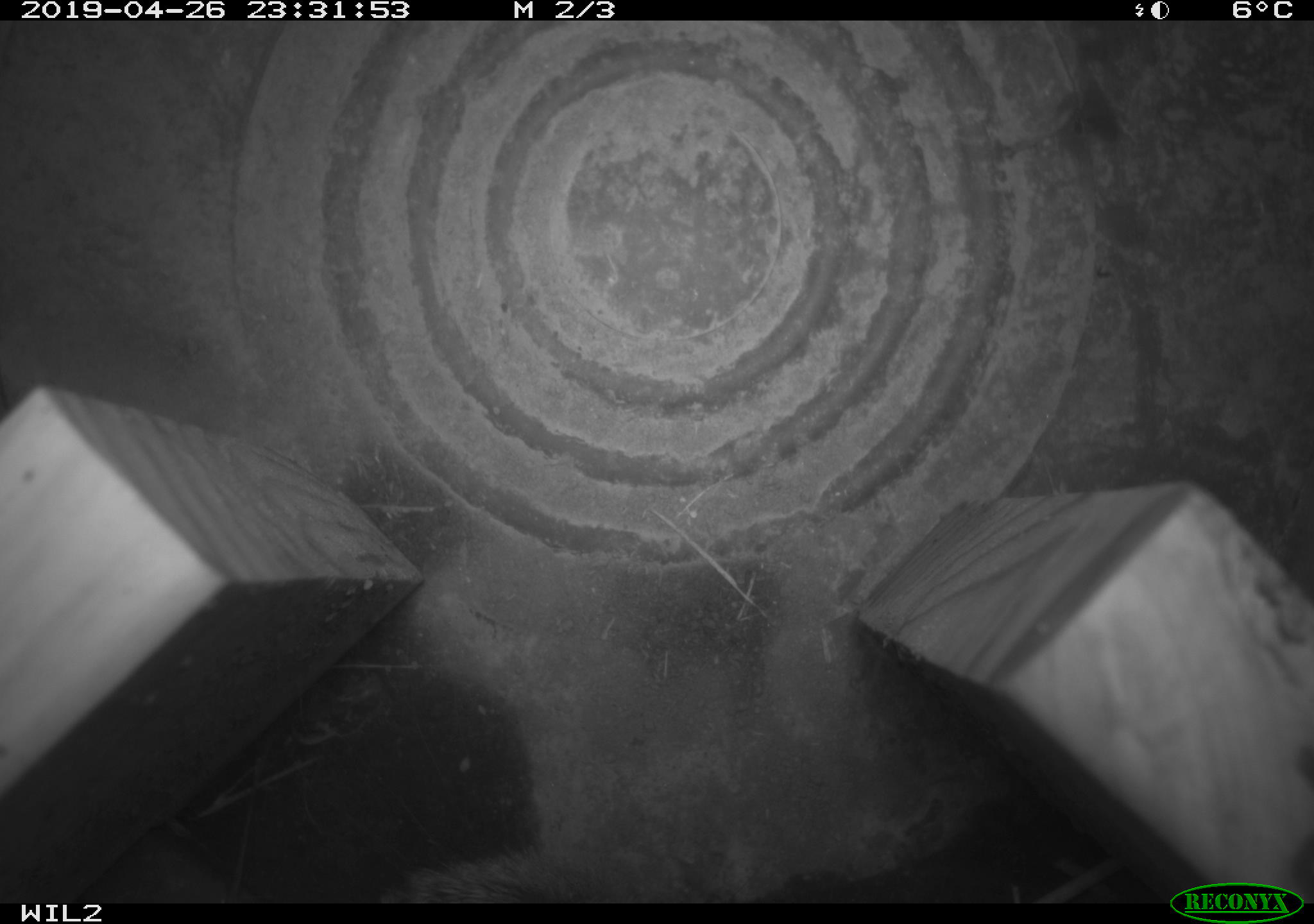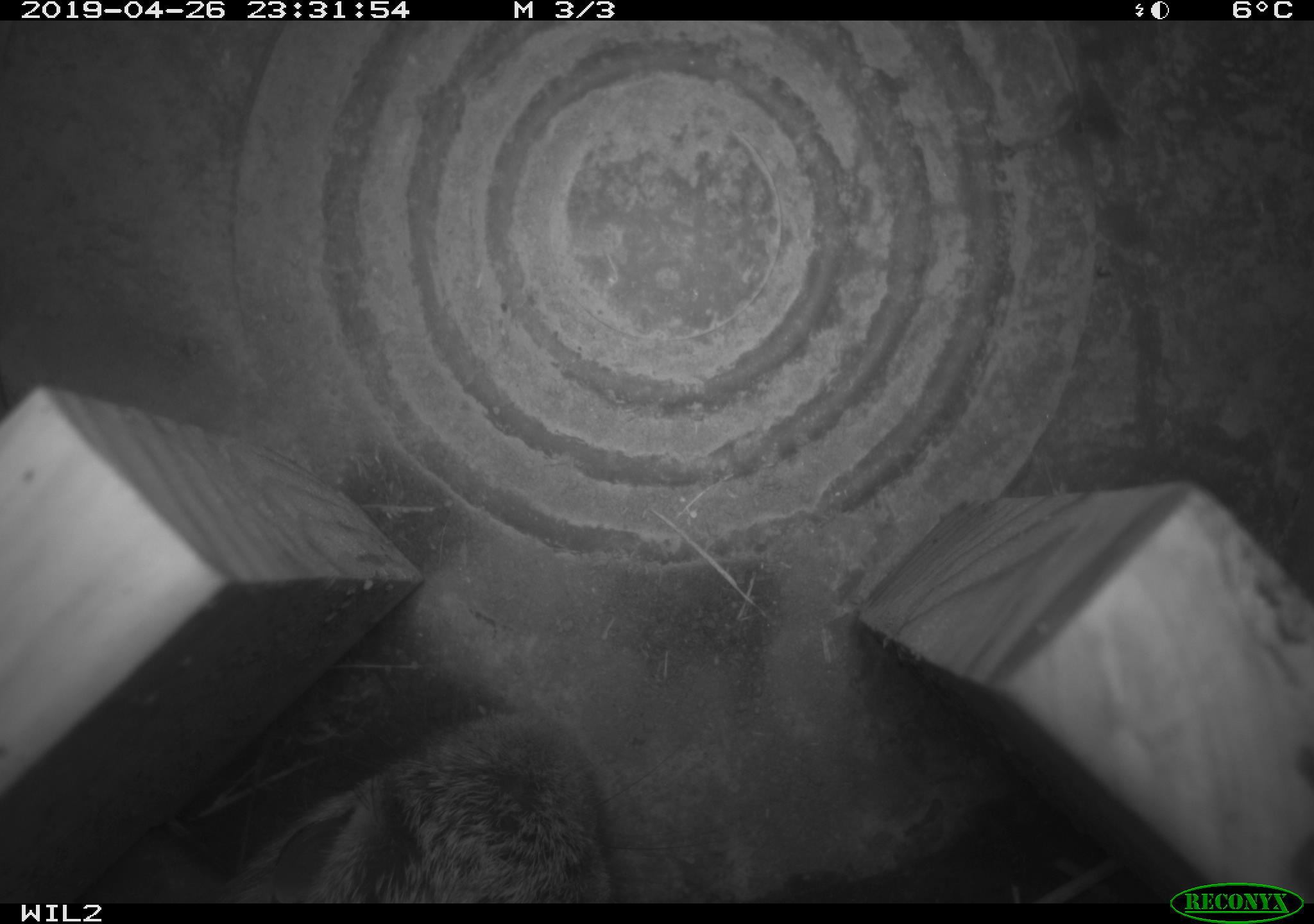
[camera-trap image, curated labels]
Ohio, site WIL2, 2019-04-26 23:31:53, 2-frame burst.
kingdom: Animalia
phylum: Chordata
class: Mammalia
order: Lagomorpha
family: Leporidae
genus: Sylvilagus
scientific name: Sylvilagus floridanus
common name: eastern cottontail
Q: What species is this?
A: Eastern cottontail (Sylvilagus floridanus).